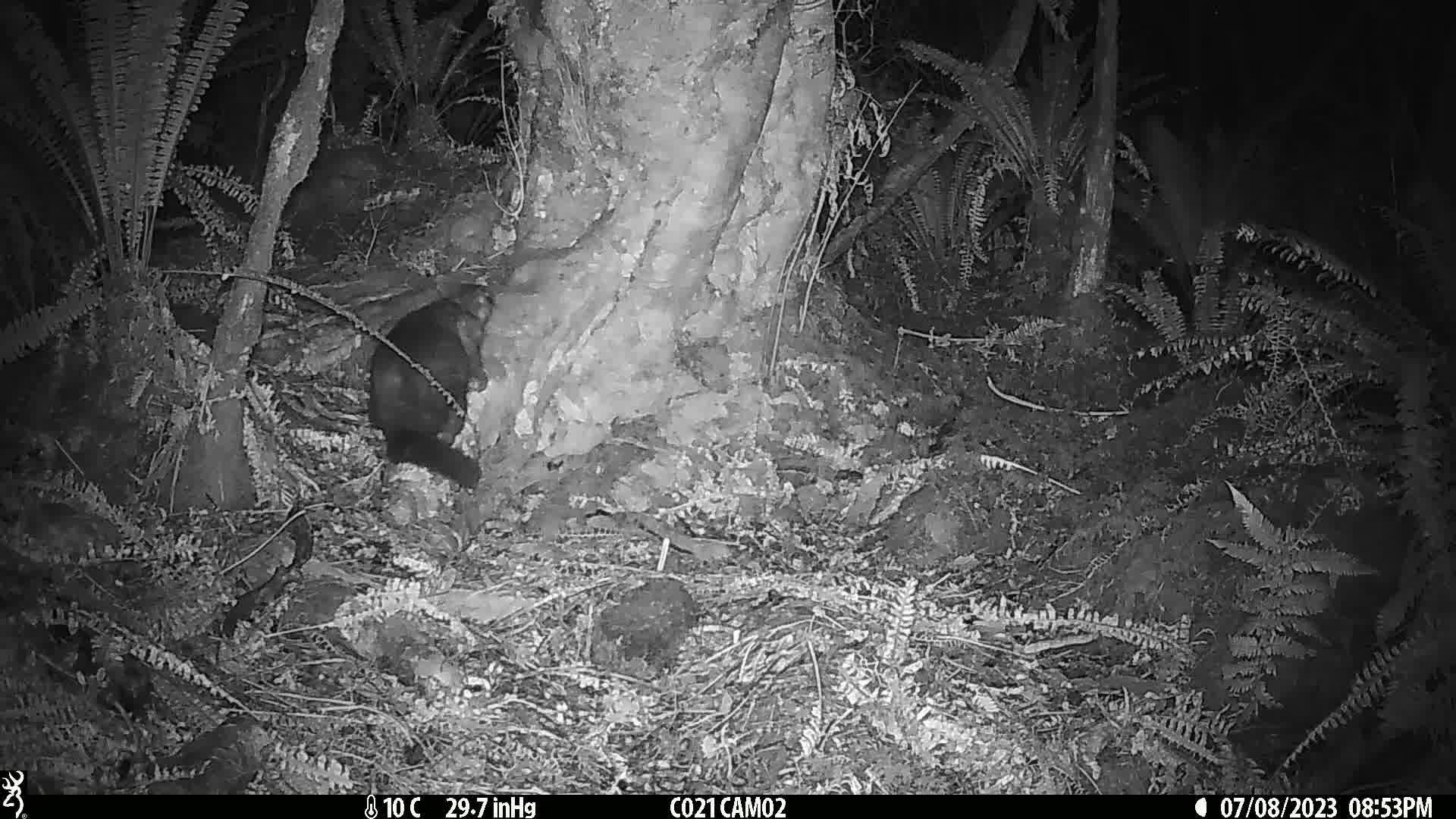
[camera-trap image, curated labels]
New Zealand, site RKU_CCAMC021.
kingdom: Animalia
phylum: Chordata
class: Mammalia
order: Diprotodontia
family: Phalangeridae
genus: Trichosurus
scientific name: Trichosurus vulpecula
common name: common brushtail possum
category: possum